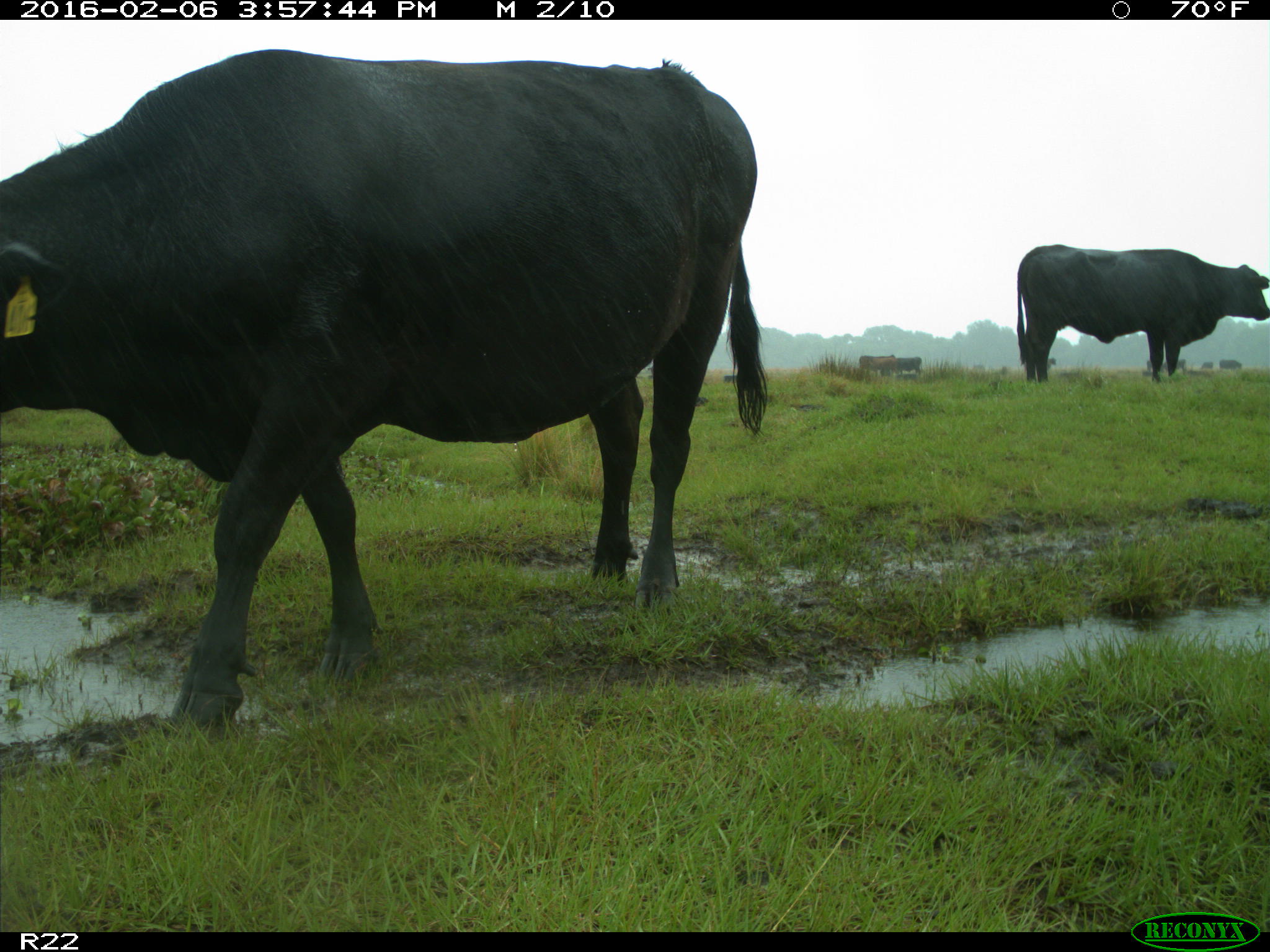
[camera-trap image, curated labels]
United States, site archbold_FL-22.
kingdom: Animalia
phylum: Chordata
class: Mammalia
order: Artiodactyla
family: Bovidae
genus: Bos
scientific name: Bos taurus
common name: domestic cow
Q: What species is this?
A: Bos taurus (domestic cow).